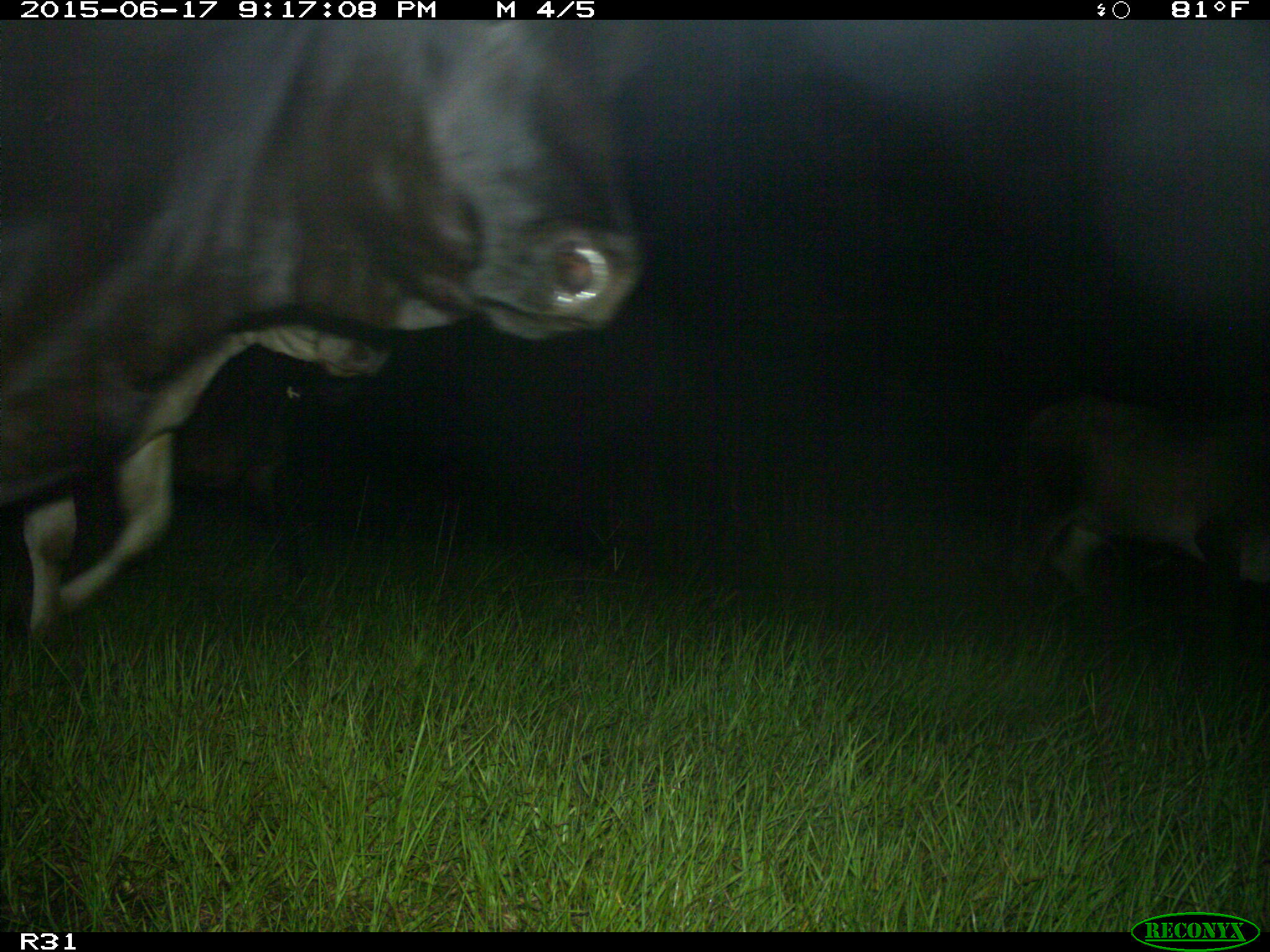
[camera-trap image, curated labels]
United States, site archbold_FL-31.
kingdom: Animalia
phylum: Chordata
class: Mammalia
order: Artiodactyla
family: Bovidae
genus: Bos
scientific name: Bos taurus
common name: domestic cow